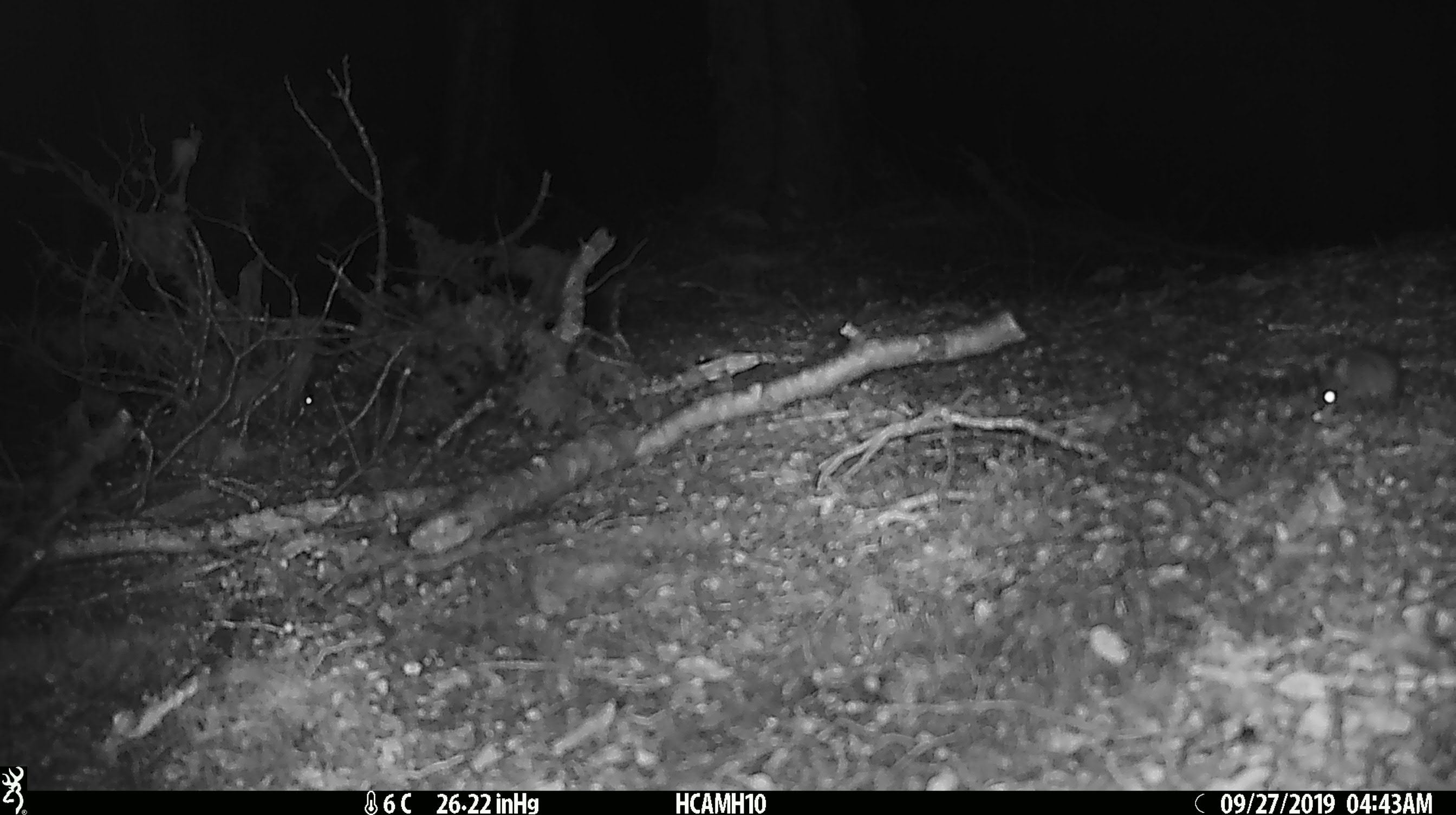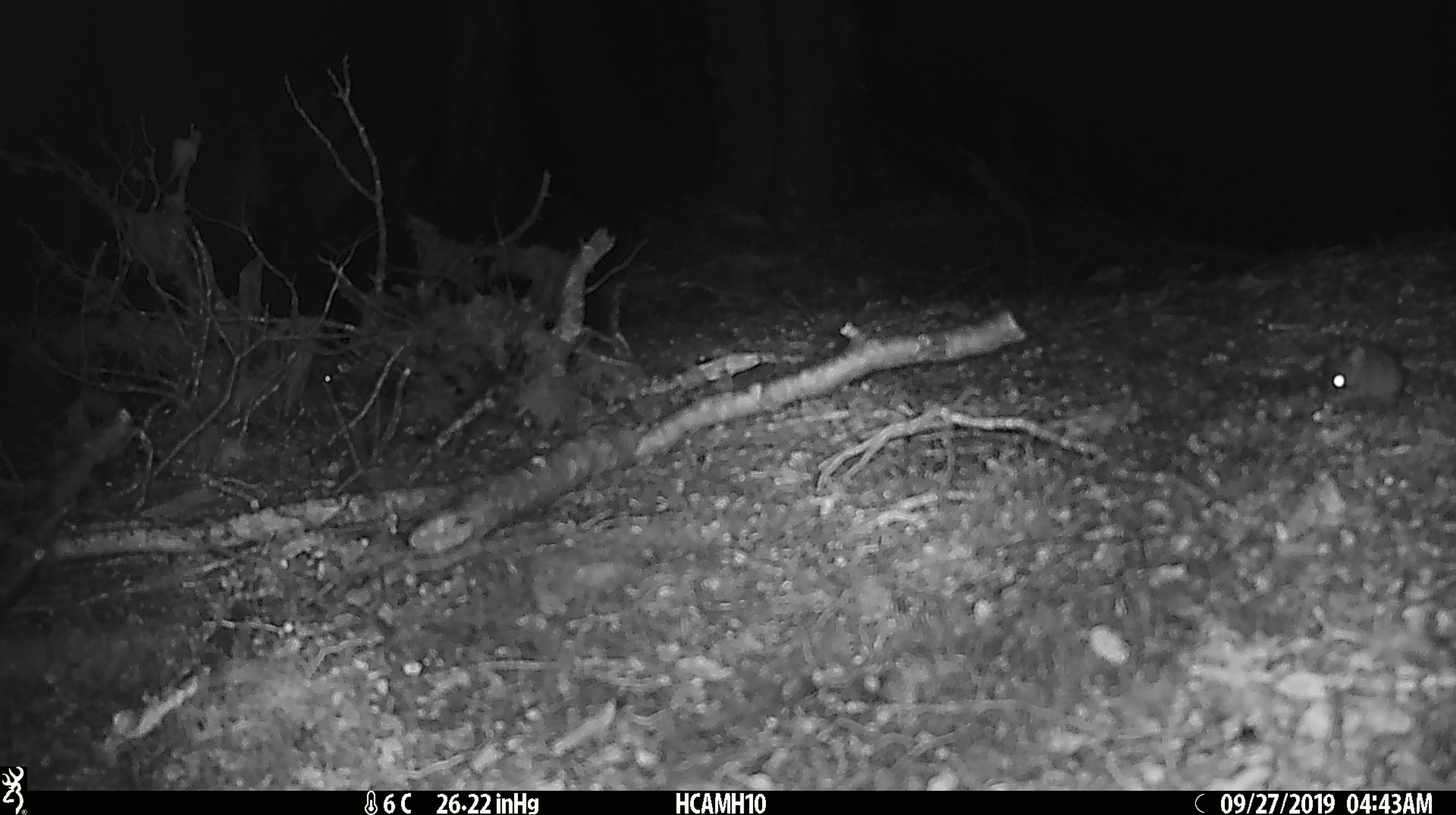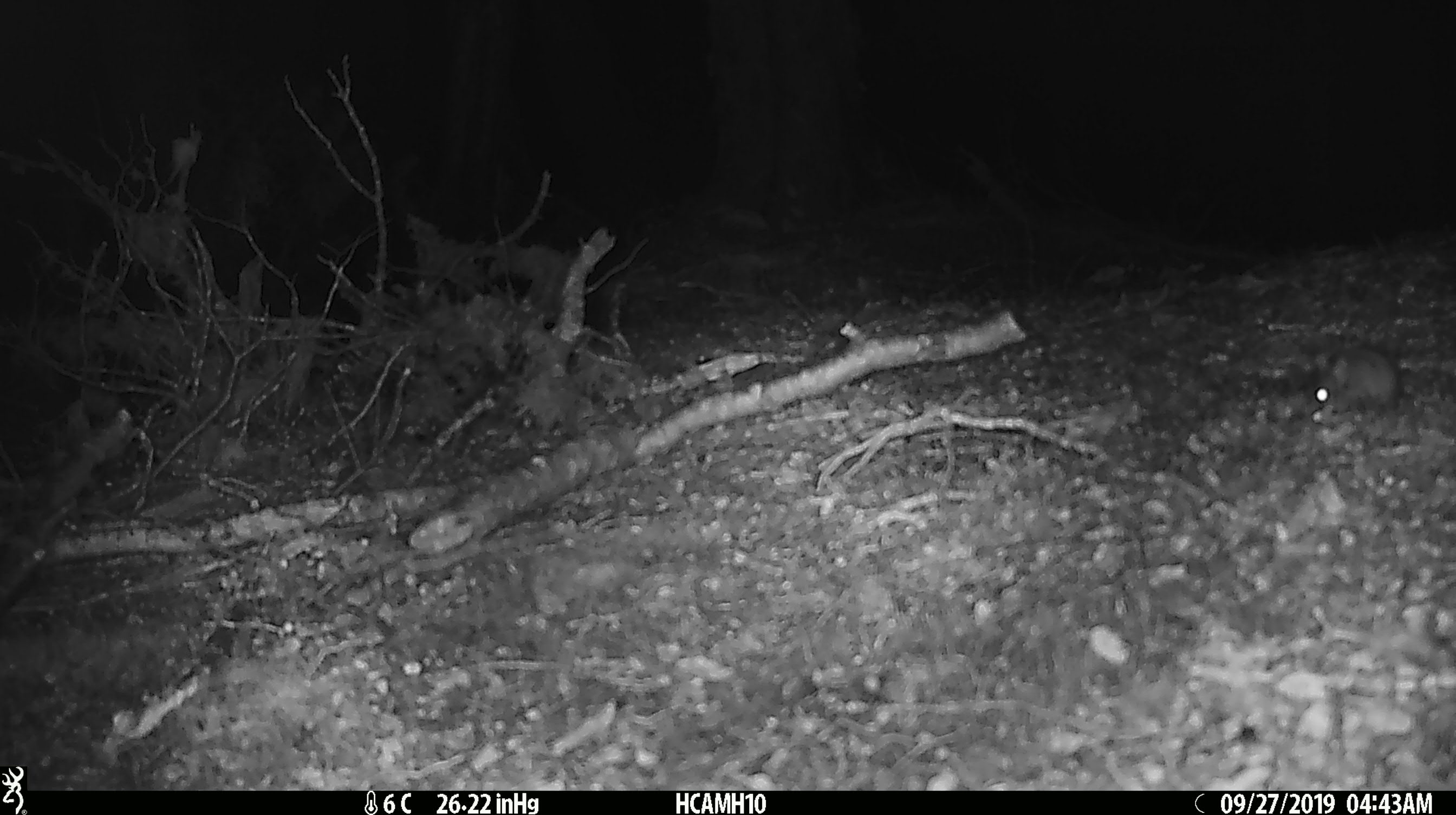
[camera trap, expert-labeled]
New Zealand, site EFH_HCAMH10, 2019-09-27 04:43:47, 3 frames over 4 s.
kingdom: Animalia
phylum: Chordata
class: Mammalia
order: Rodentia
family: Muridae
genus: Mus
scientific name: Mus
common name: mouse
Mouse (Mus).